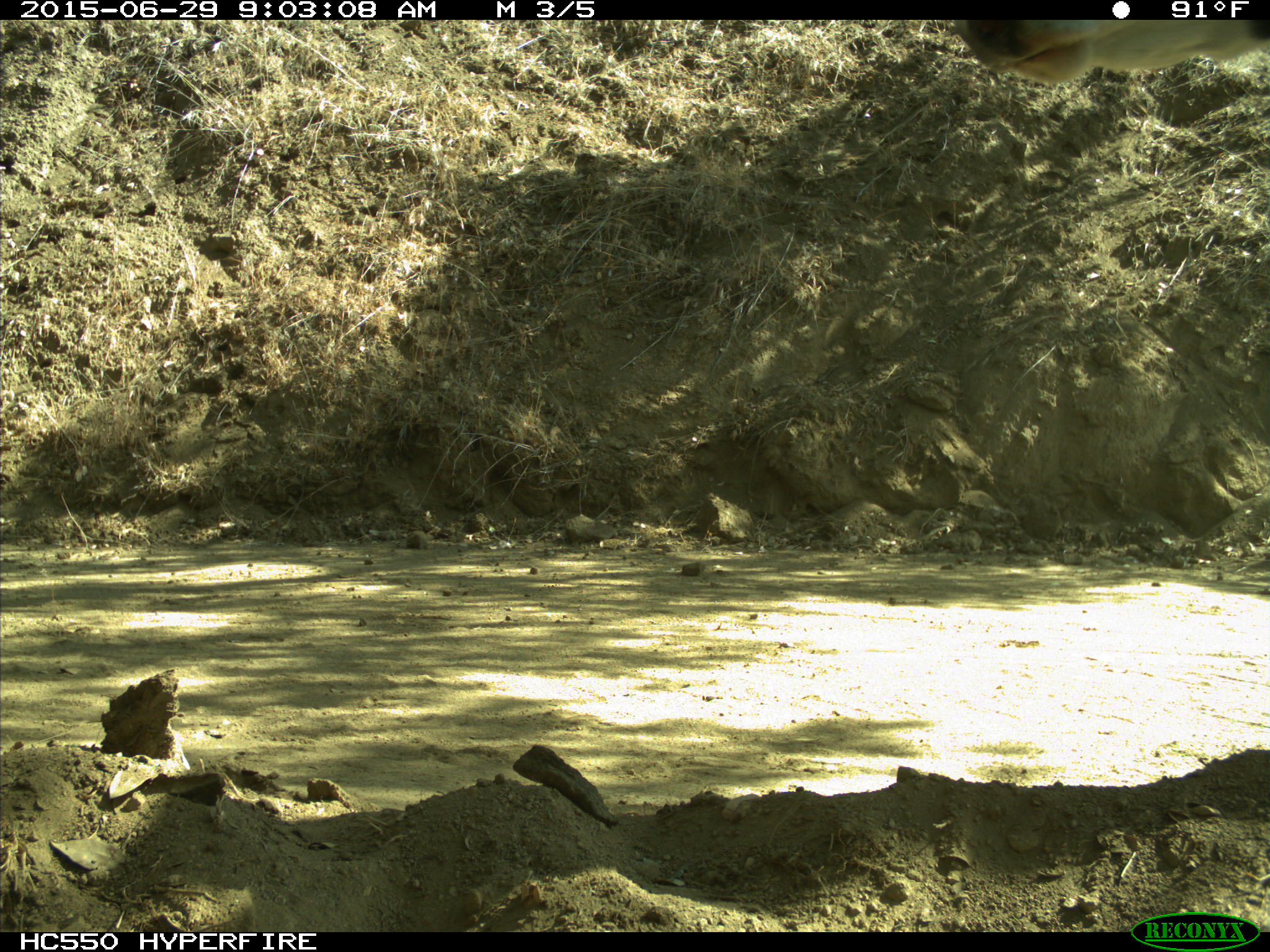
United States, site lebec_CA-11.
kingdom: Animalia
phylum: Chordata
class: Mammalia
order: Artiodactyla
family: Bovidae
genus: Bos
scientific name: Bos taurus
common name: domestic cow